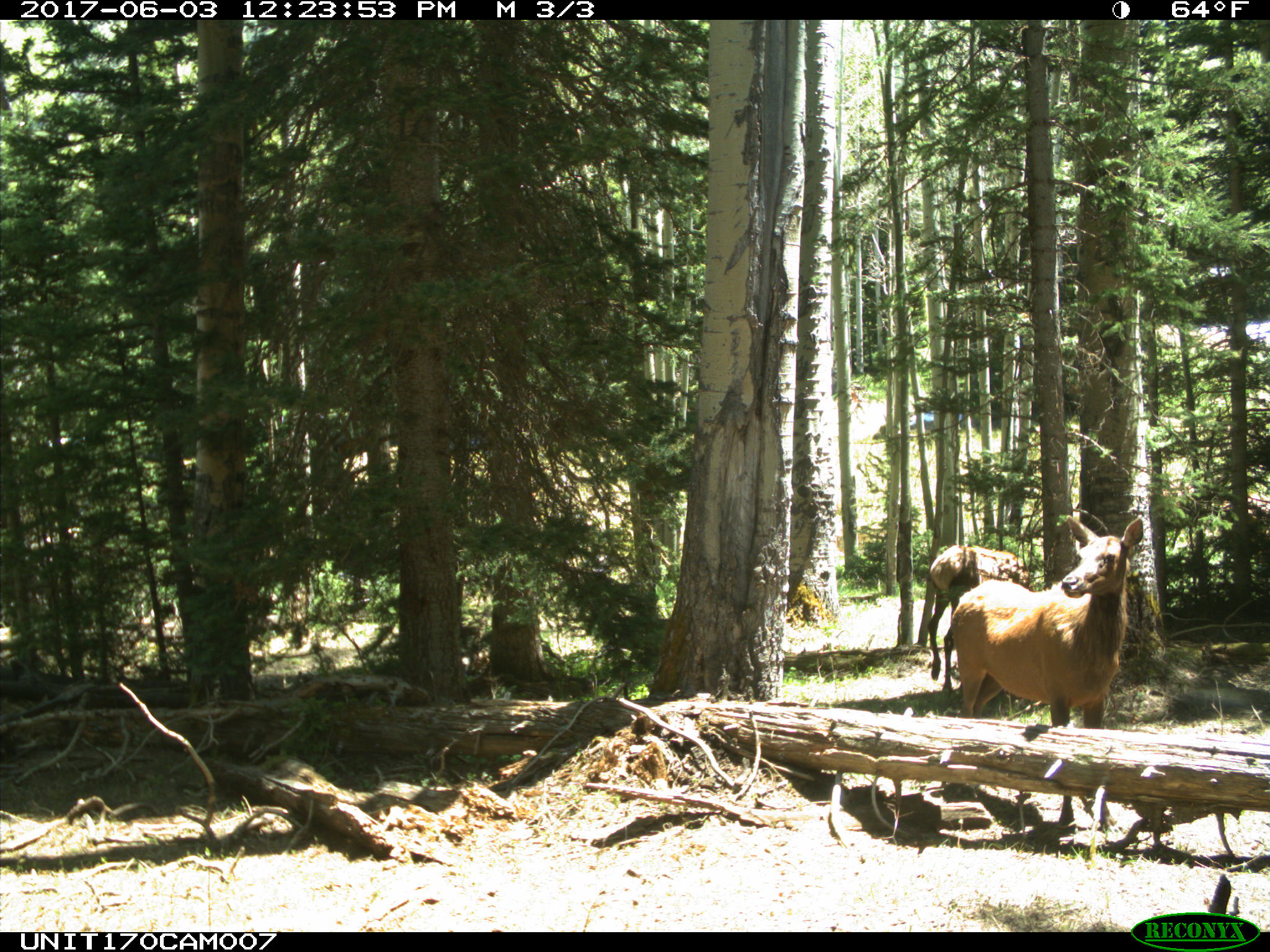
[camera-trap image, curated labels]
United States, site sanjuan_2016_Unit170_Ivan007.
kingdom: Animalia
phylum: Chordata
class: Mammalia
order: Artiodactyla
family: Cervidae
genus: Cervus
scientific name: Cervus elaphus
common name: red deer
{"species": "Cervus elaphus (red deer)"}